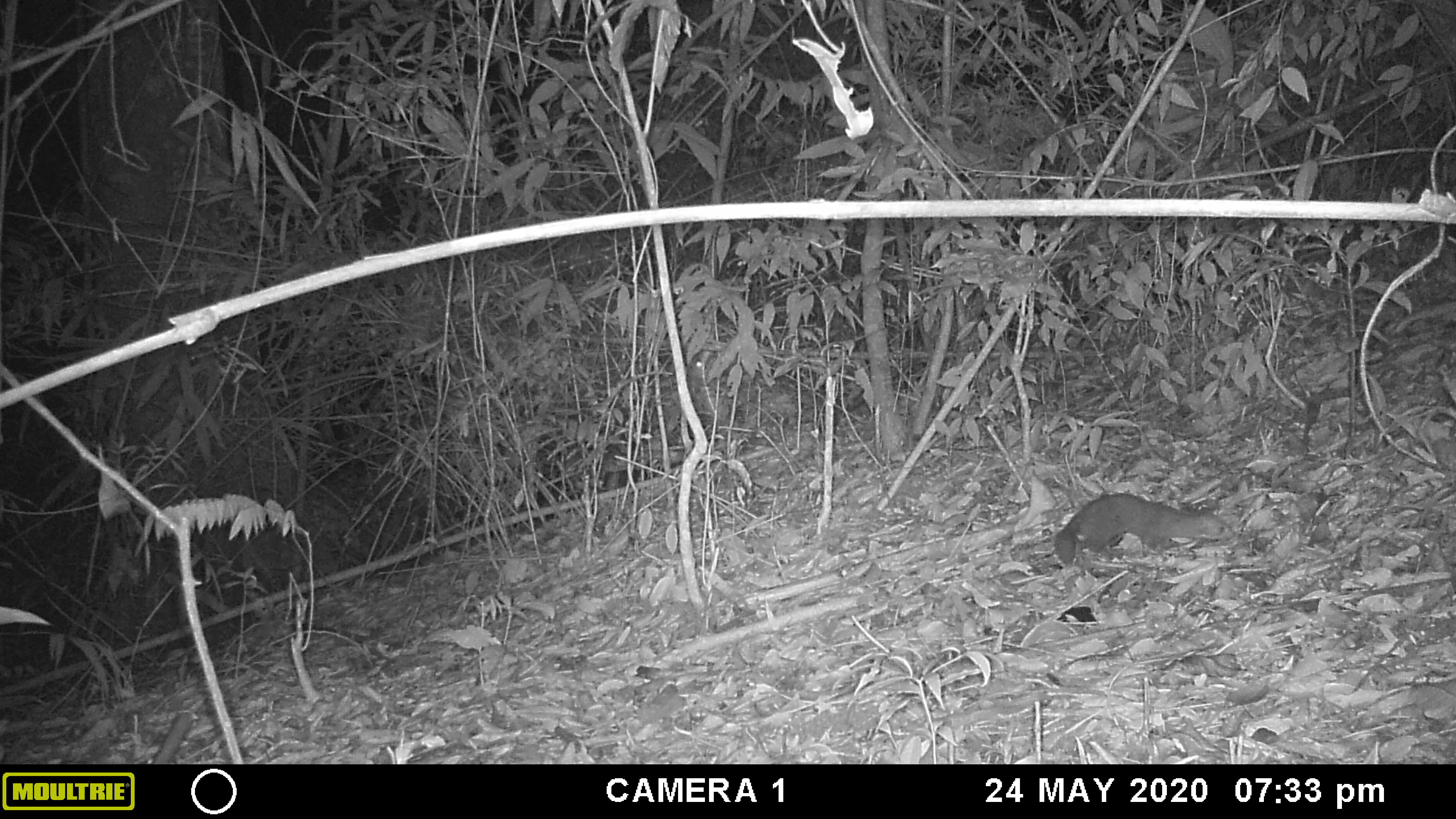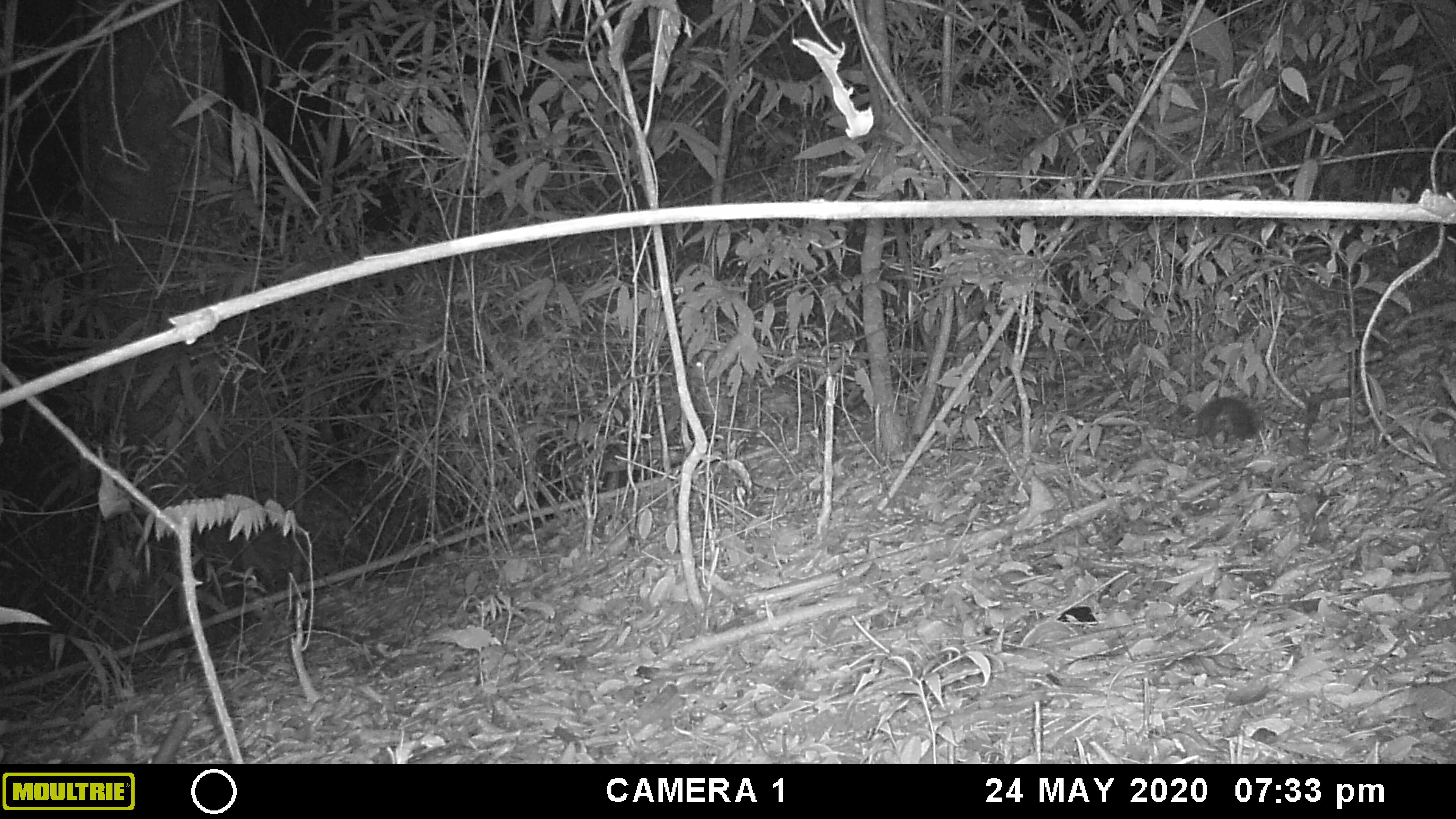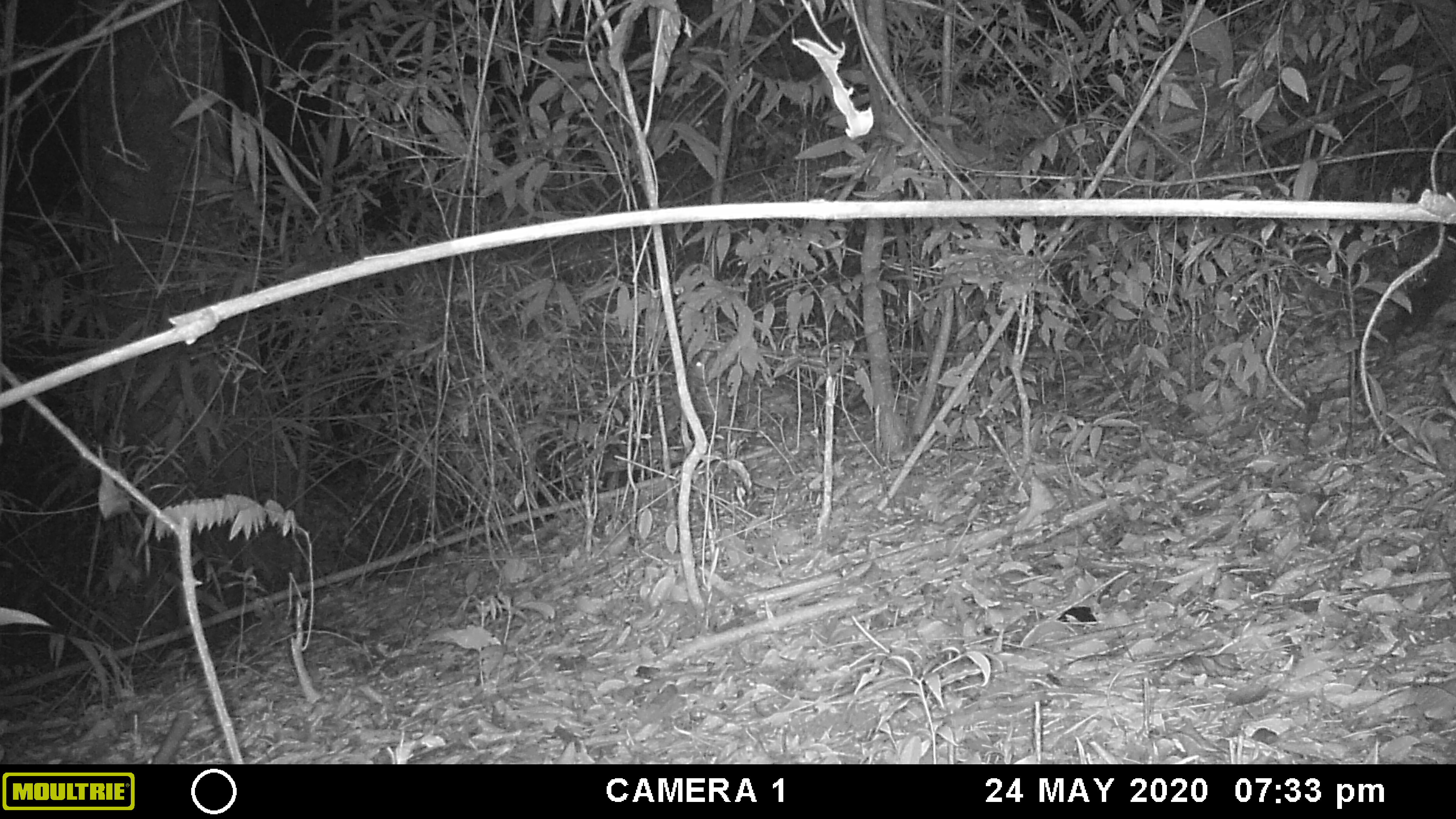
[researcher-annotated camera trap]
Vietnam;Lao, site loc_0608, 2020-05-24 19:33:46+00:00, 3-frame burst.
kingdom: Animalia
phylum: Chordata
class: Mammalia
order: Carnivora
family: Mustelidae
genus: Mustela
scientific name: Mustela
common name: weasel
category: unidentified weasel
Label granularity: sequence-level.